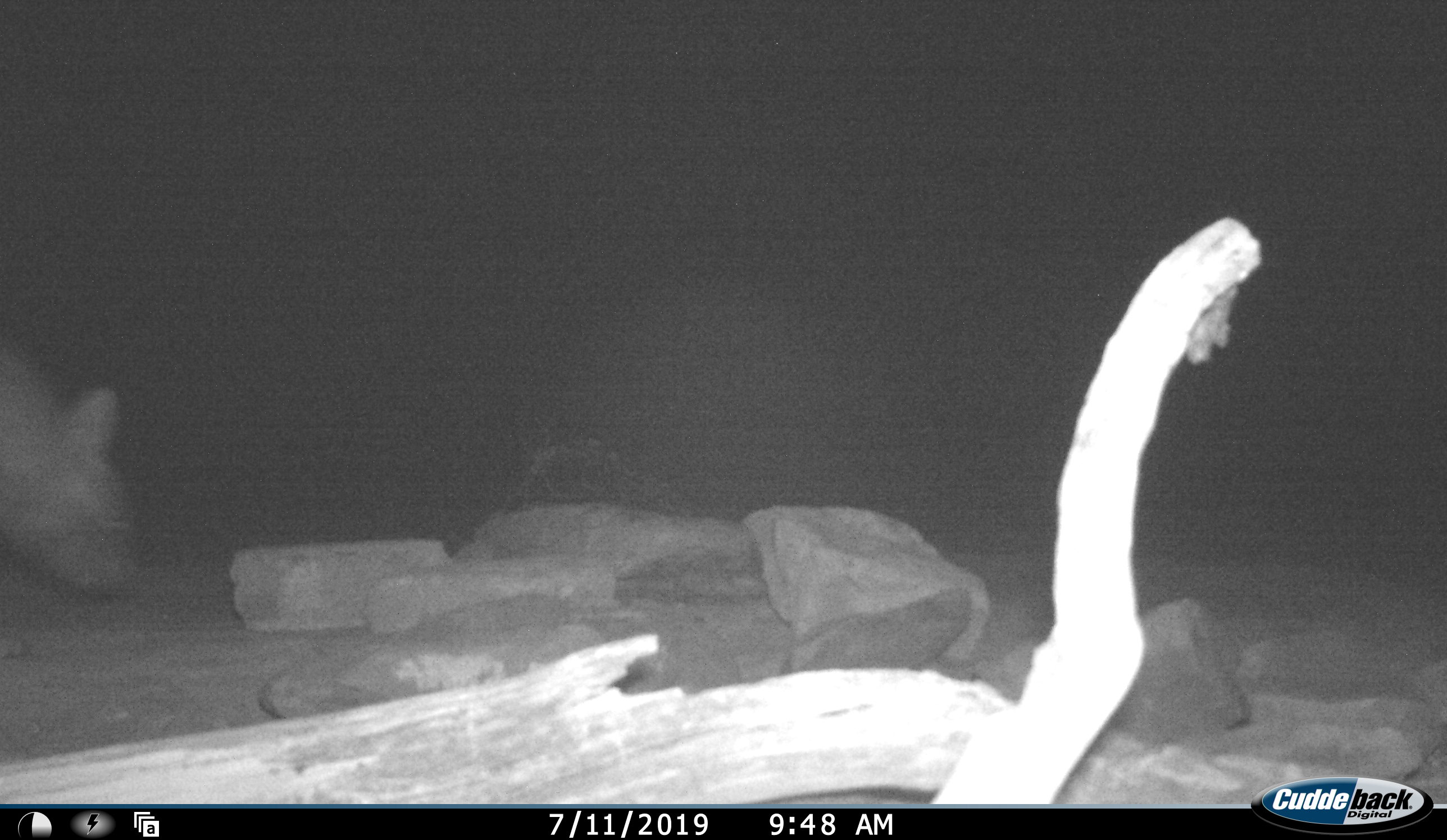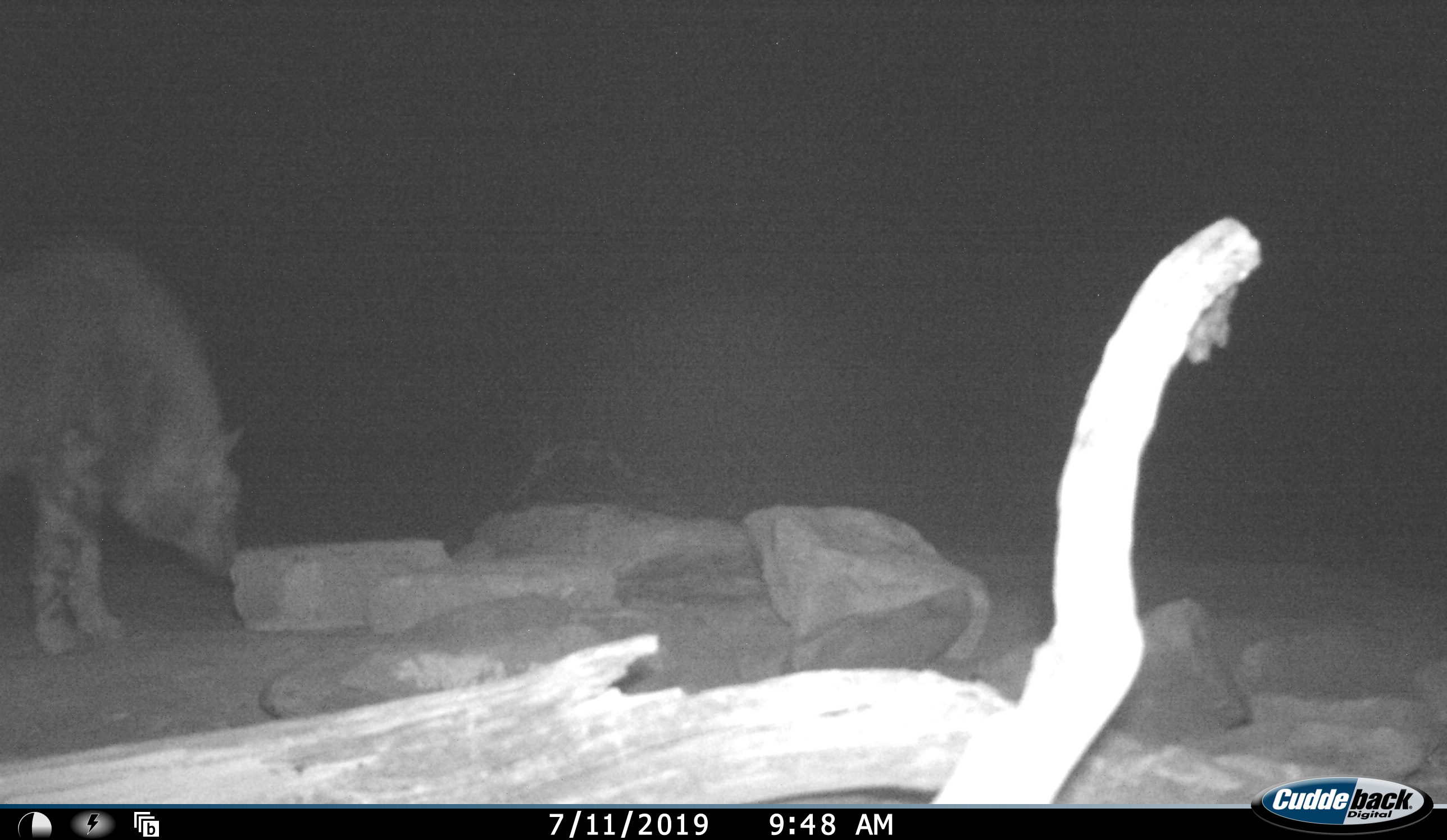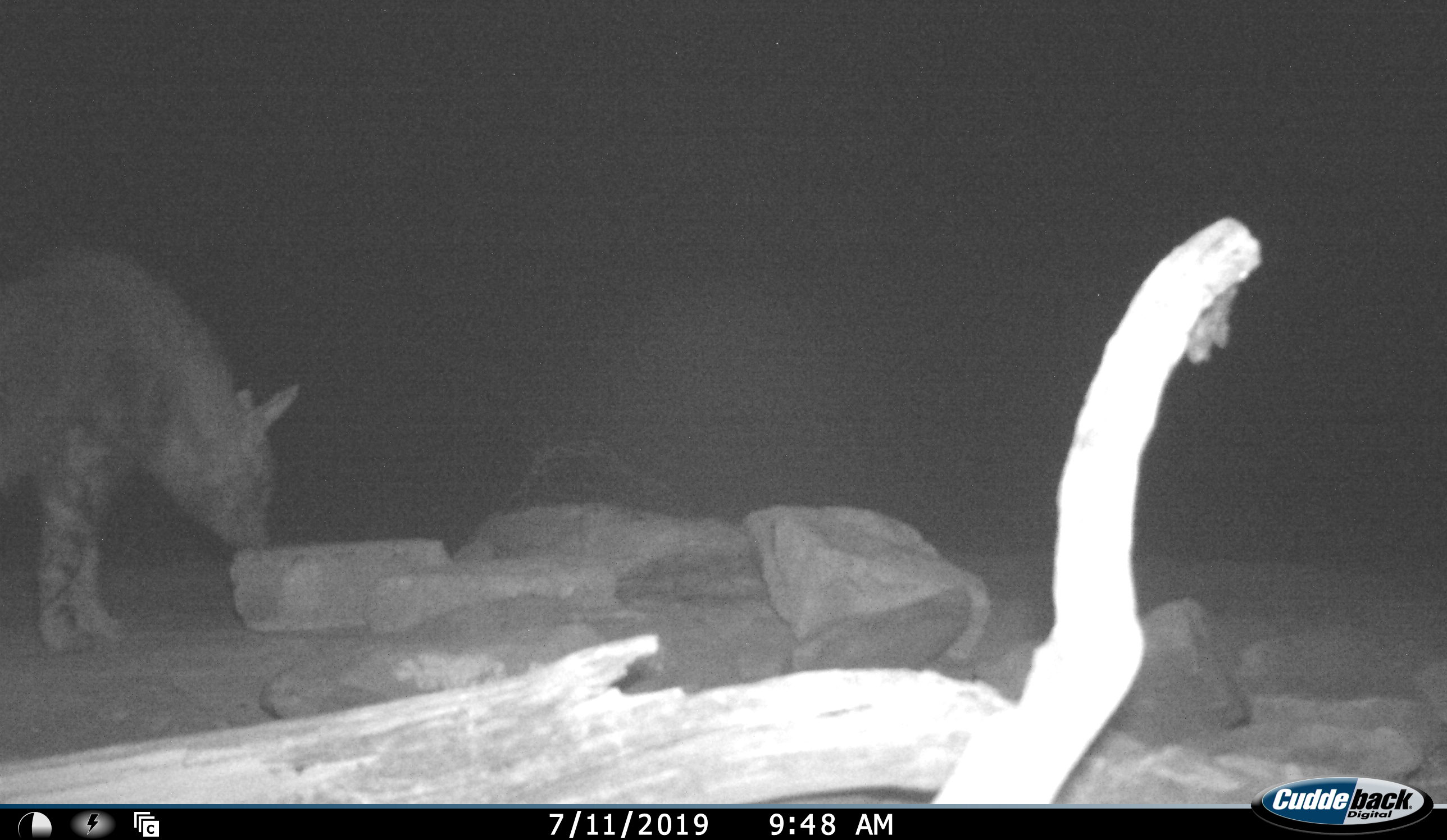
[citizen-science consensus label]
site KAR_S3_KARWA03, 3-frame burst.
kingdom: Animalia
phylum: Chordata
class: Mammalia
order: Carnivora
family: Hyaenidae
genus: Parahyaena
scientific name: Parahyaena brunnea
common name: brown hyena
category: hyenabrown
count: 1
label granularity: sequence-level